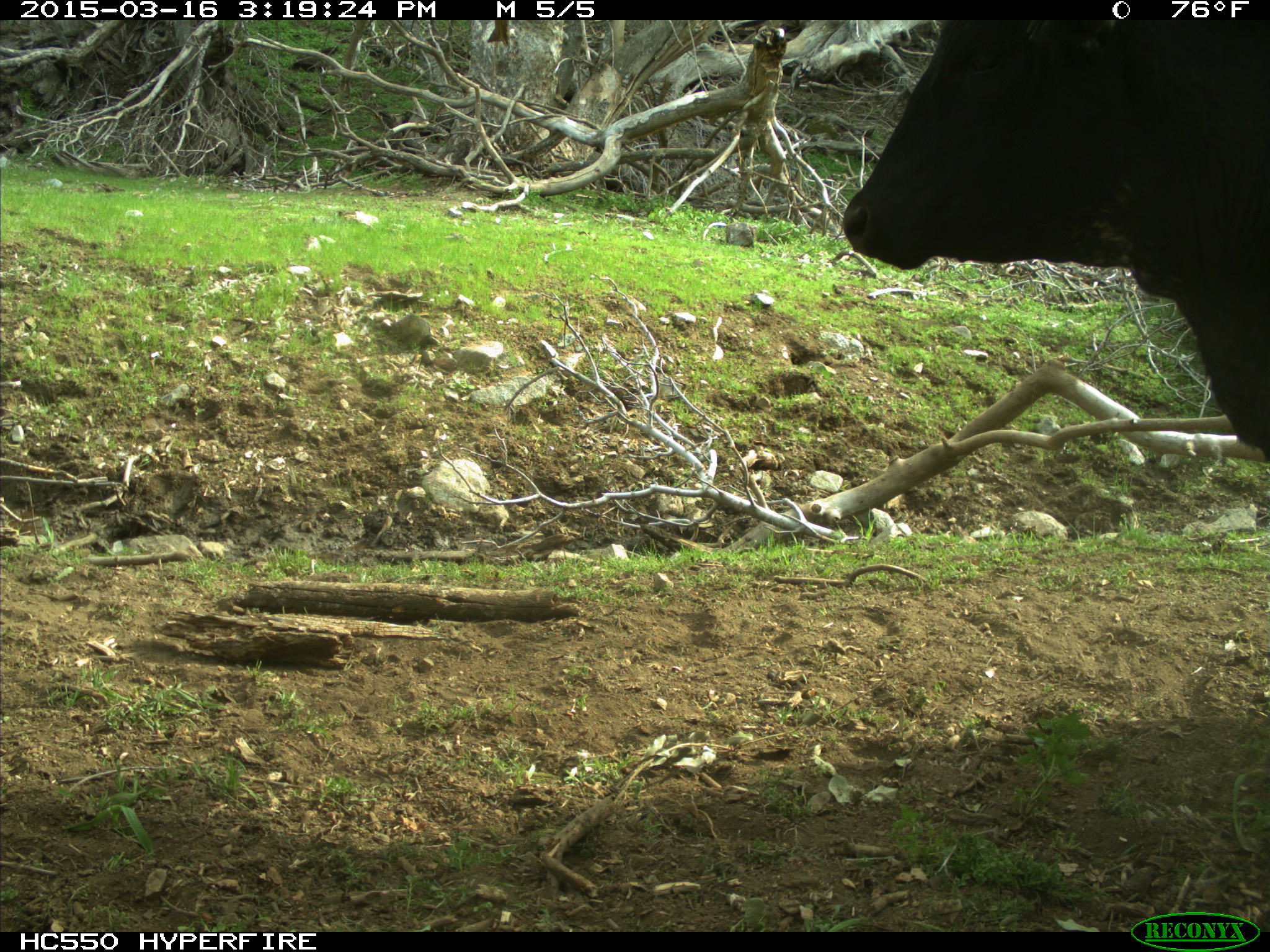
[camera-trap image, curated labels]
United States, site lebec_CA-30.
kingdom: Animalia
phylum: Chordata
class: Mammalia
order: Artiodactyla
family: Bovidae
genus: Bos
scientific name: Bos taurus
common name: domestic cow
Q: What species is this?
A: Bos taurus (domestic cow).